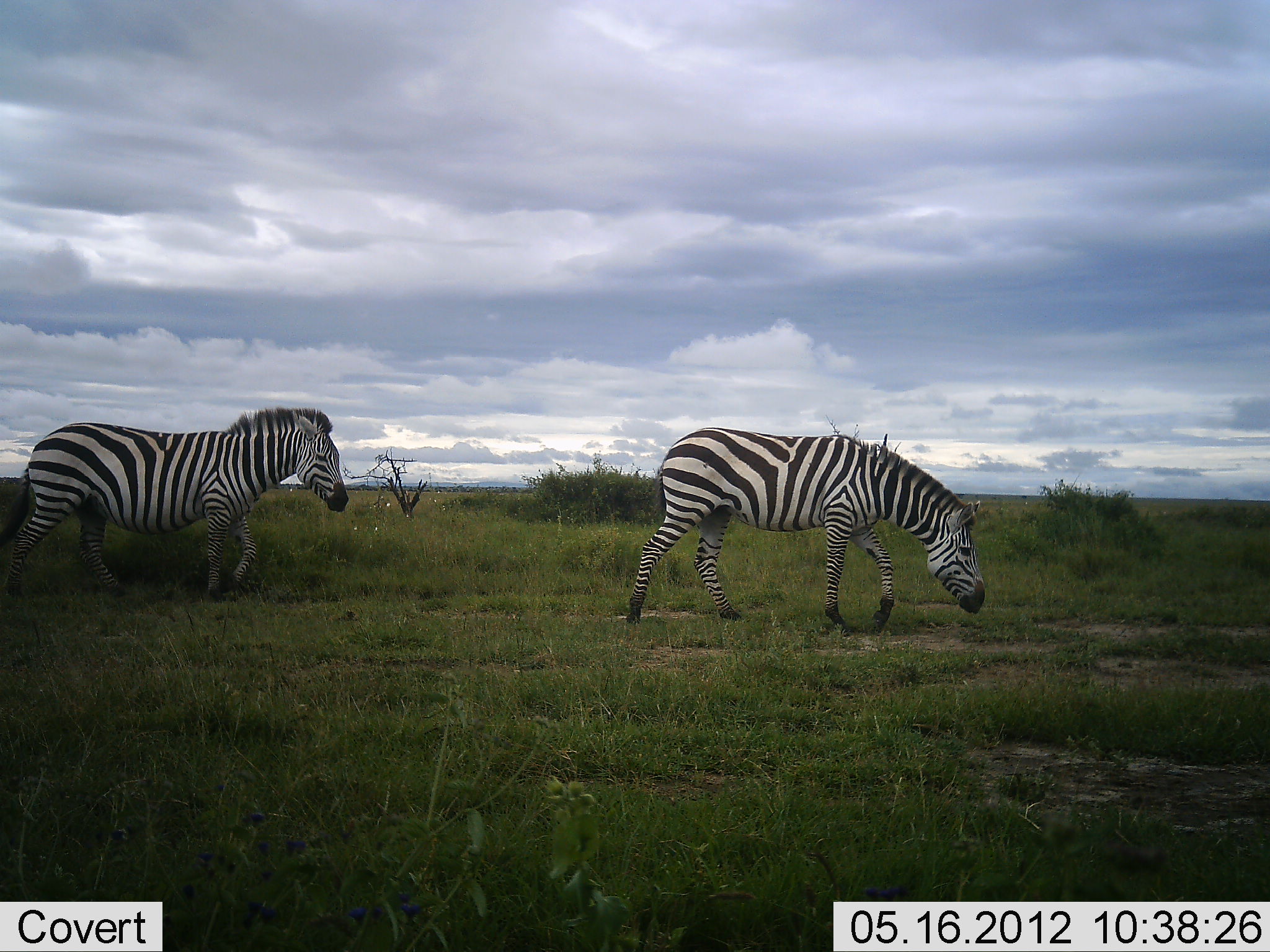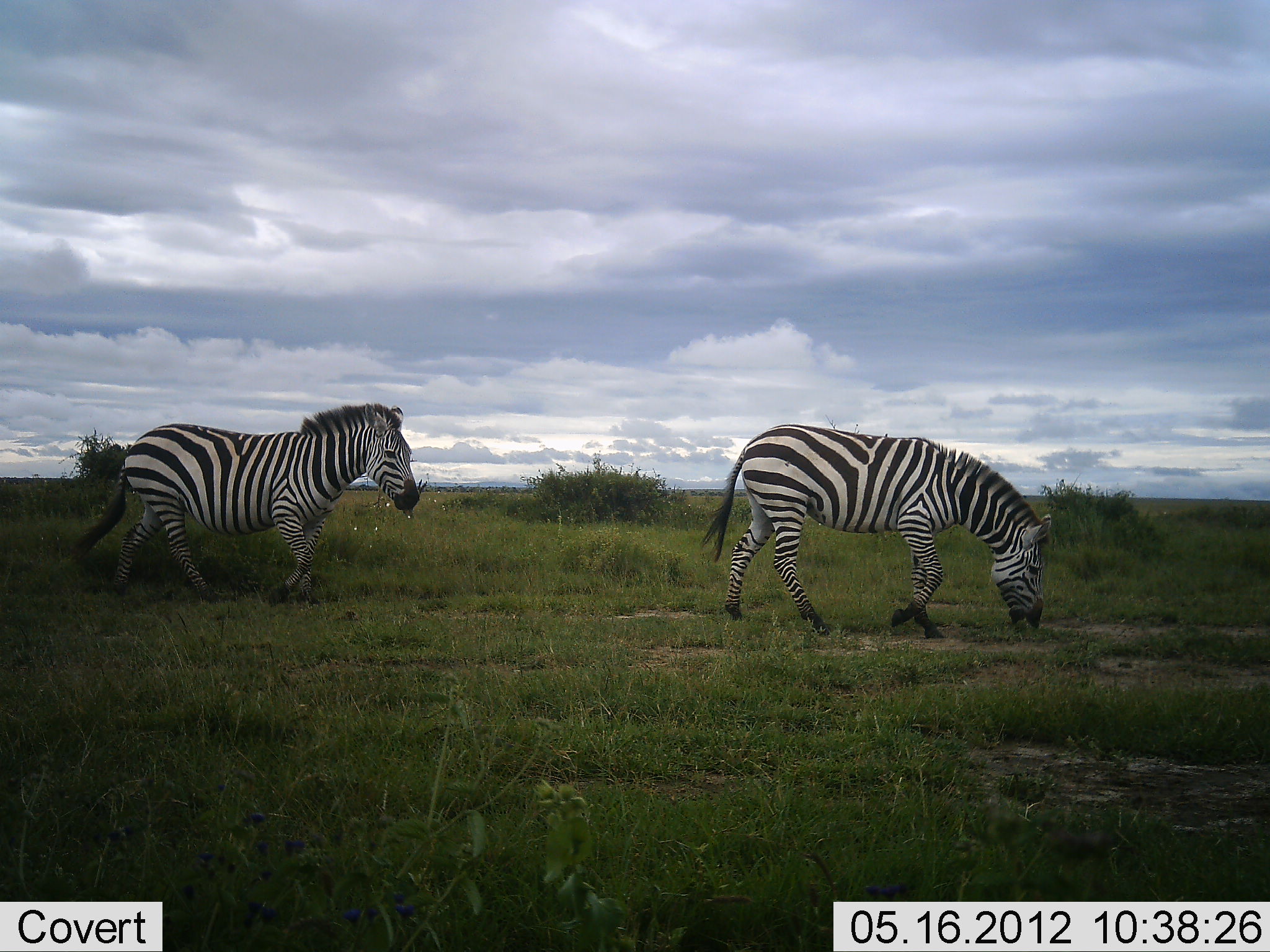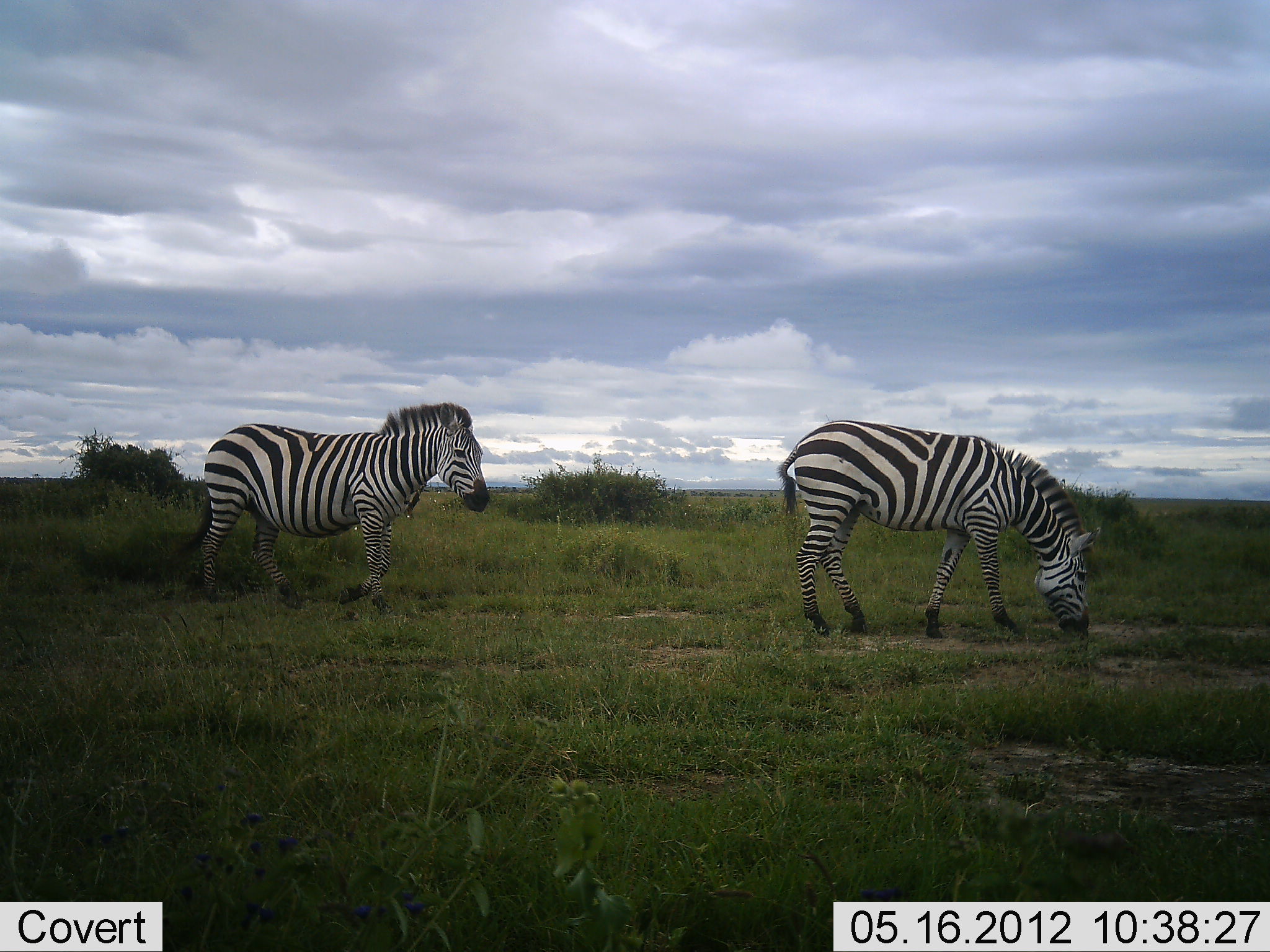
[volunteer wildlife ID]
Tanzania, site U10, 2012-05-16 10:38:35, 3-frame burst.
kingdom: Animalia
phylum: Chordata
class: Mammalia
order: Perissodactyla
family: Equidae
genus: Equus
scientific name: Equus quagga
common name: plains zebra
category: zebra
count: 2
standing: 0%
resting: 0%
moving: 100%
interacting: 0%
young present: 0%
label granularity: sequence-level